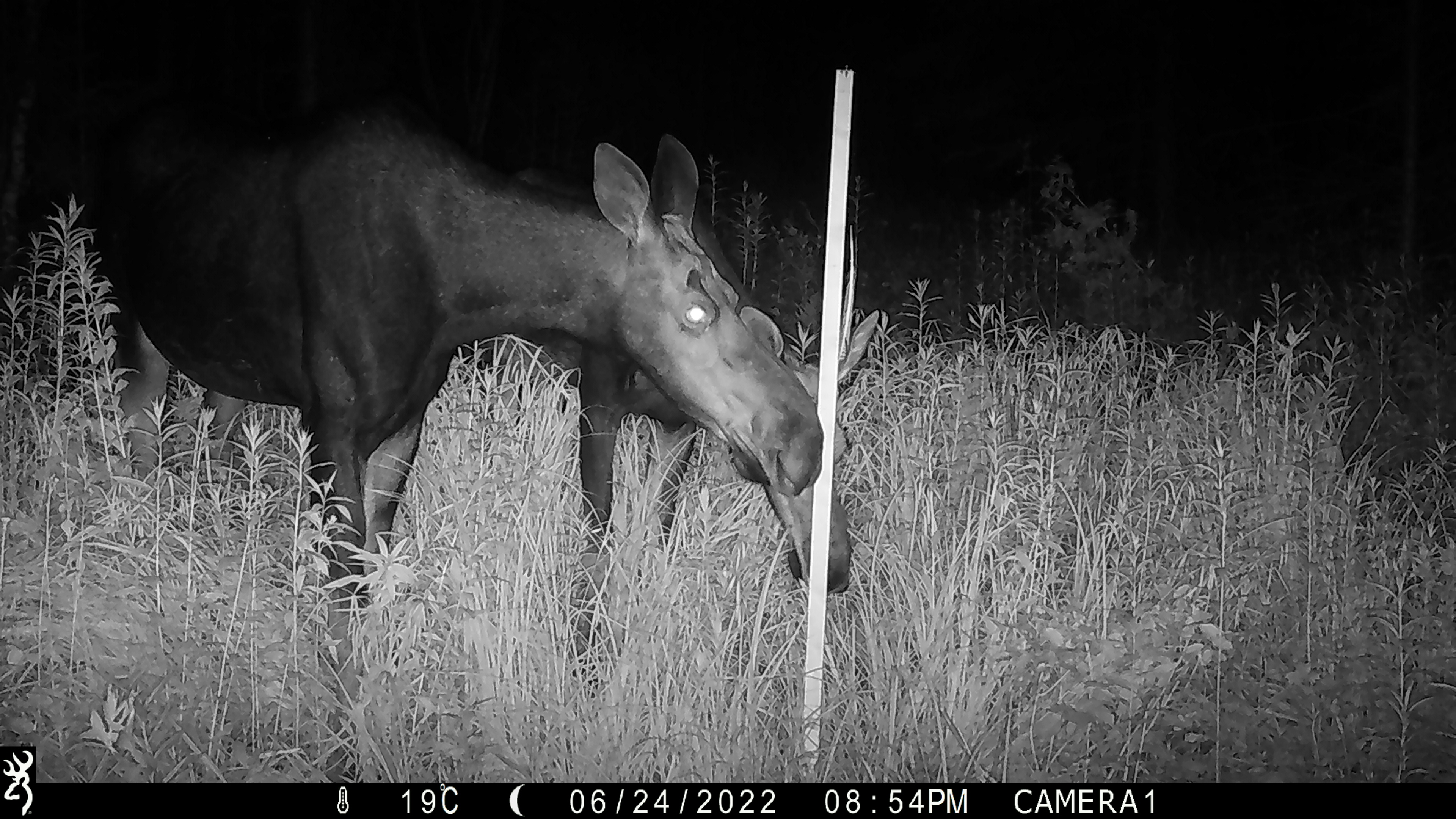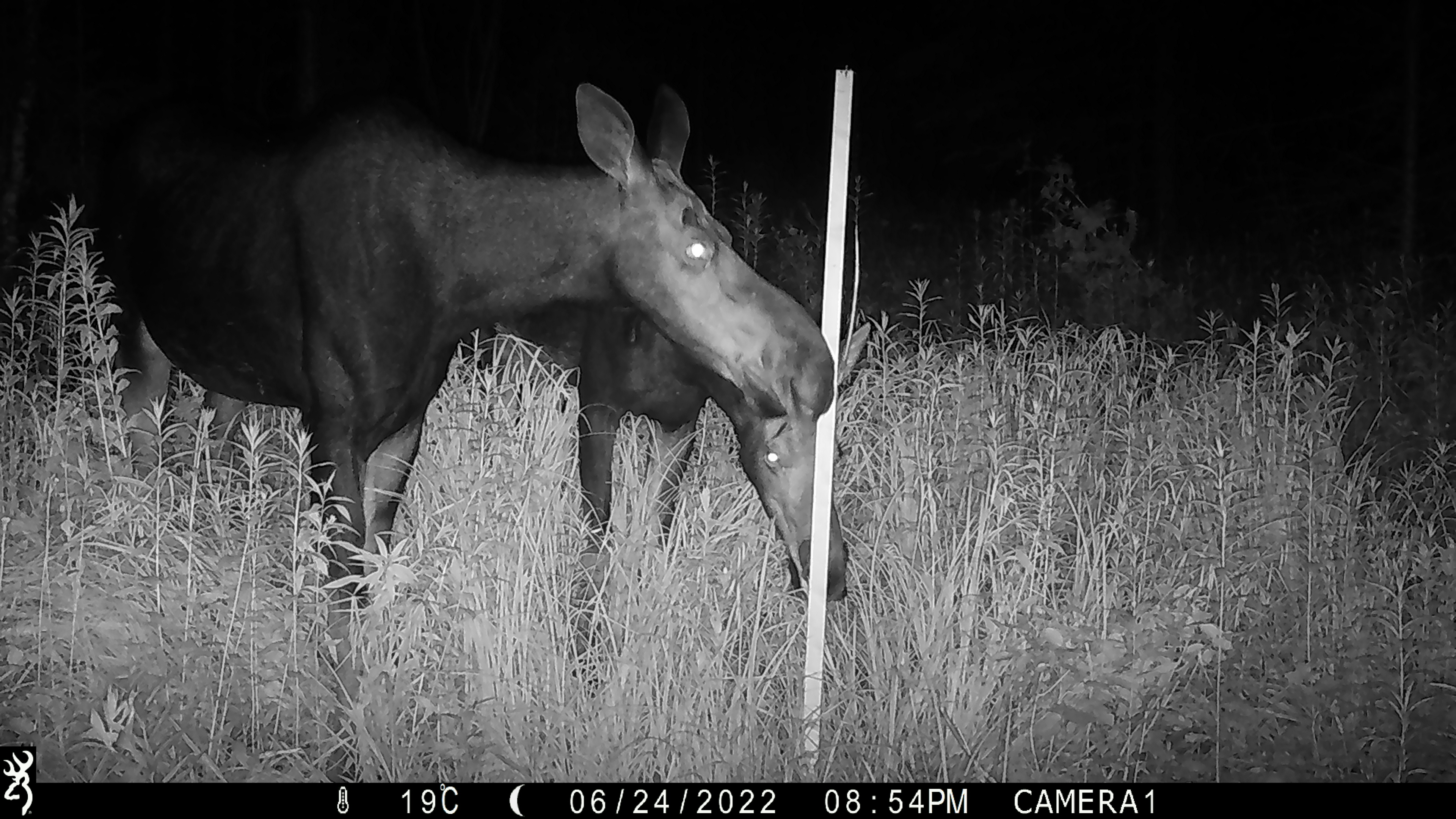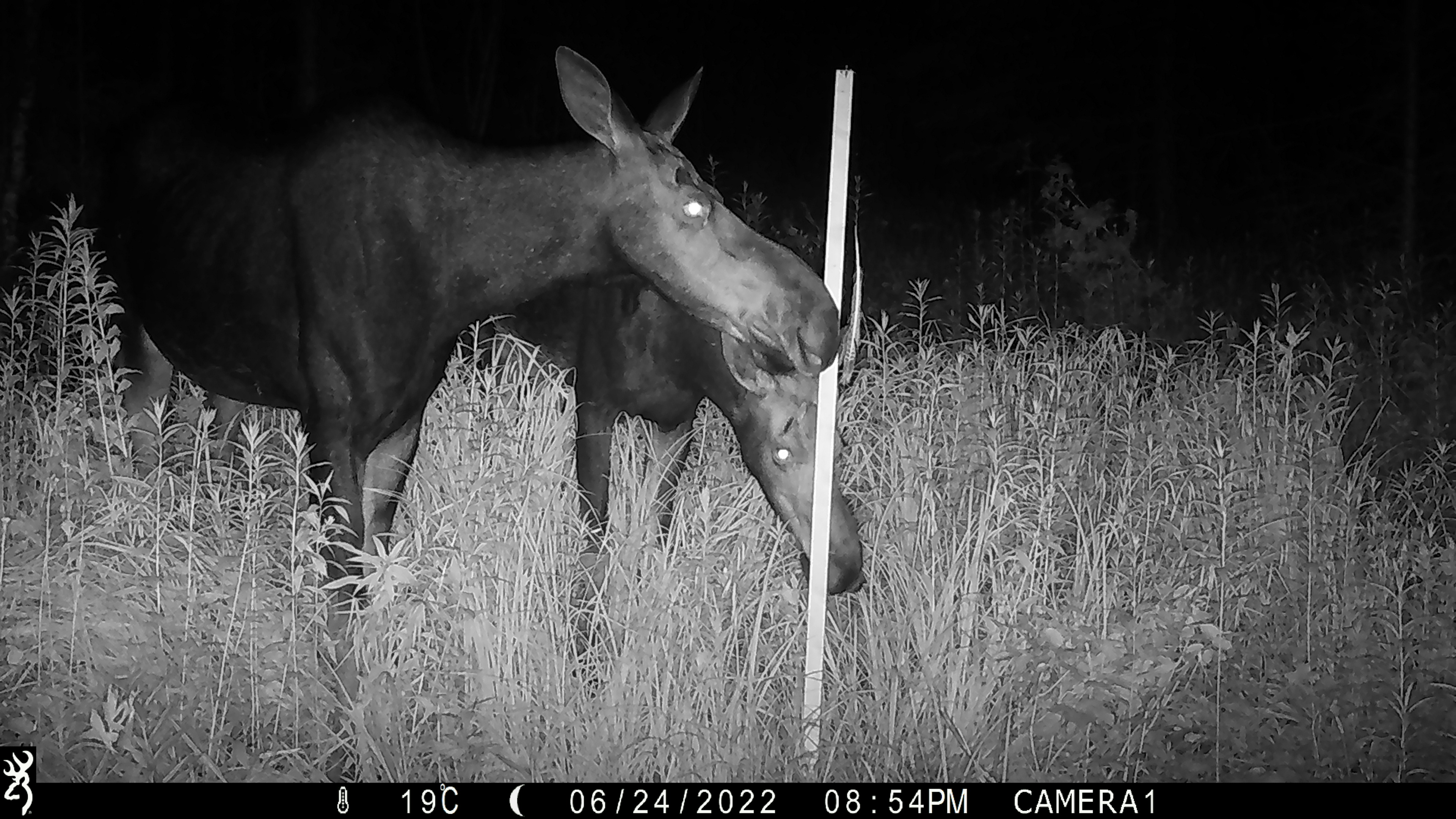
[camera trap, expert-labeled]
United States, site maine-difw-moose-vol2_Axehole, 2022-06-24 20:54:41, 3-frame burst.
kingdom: Animalia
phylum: Chordata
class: Mammalia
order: Artiodactyla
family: Cervidae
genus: Alces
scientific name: Alces alces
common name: moose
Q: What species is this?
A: Moose (Alces alces).